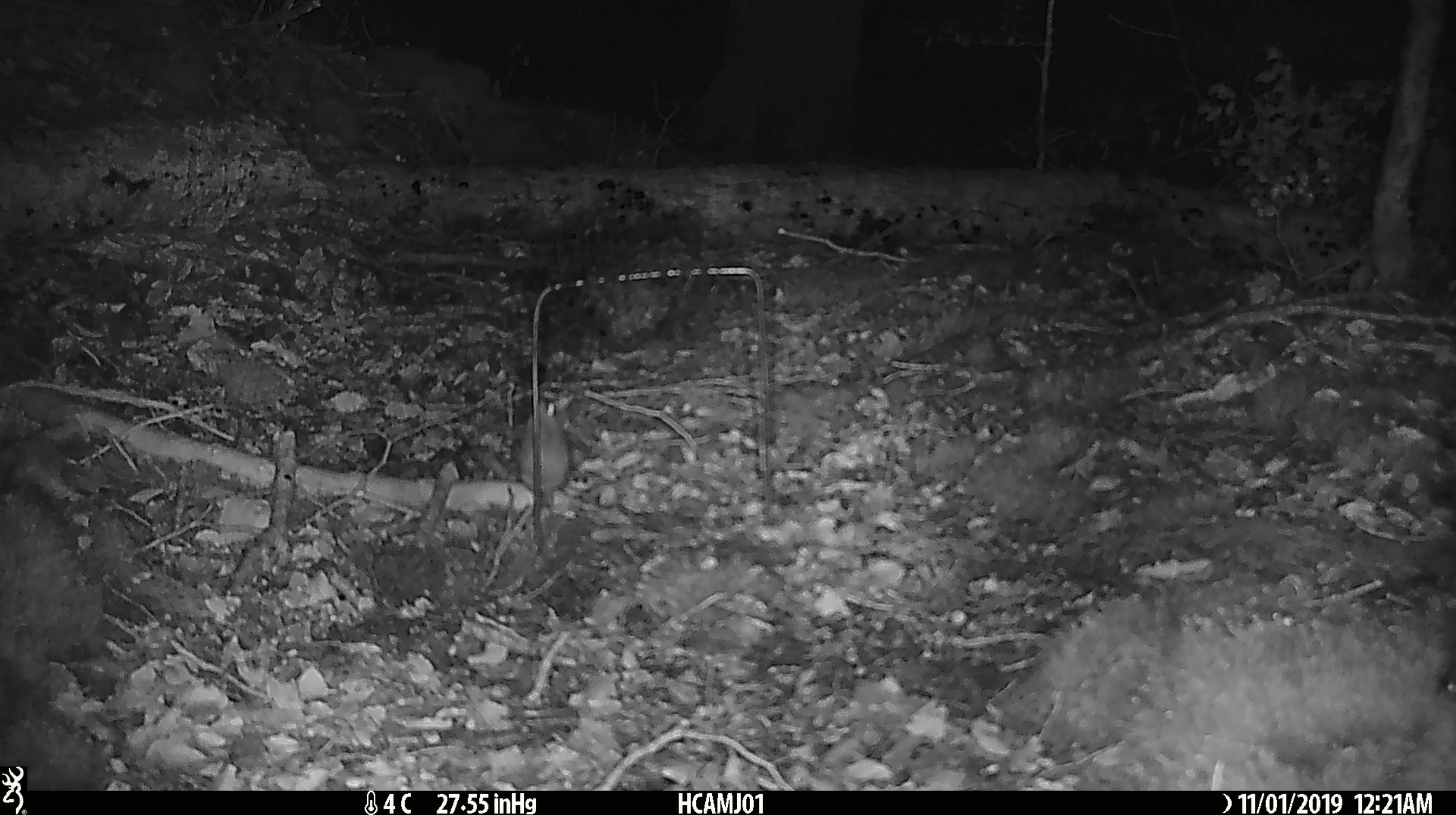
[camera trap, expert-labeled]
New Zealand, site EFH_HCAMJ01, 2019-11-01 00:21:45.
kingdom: Animalia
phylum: Chordata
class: Mammalia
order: Rodentia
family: Muridae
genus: Mus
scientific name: Mus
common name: mouse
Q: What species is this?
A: Mouse (Mus).